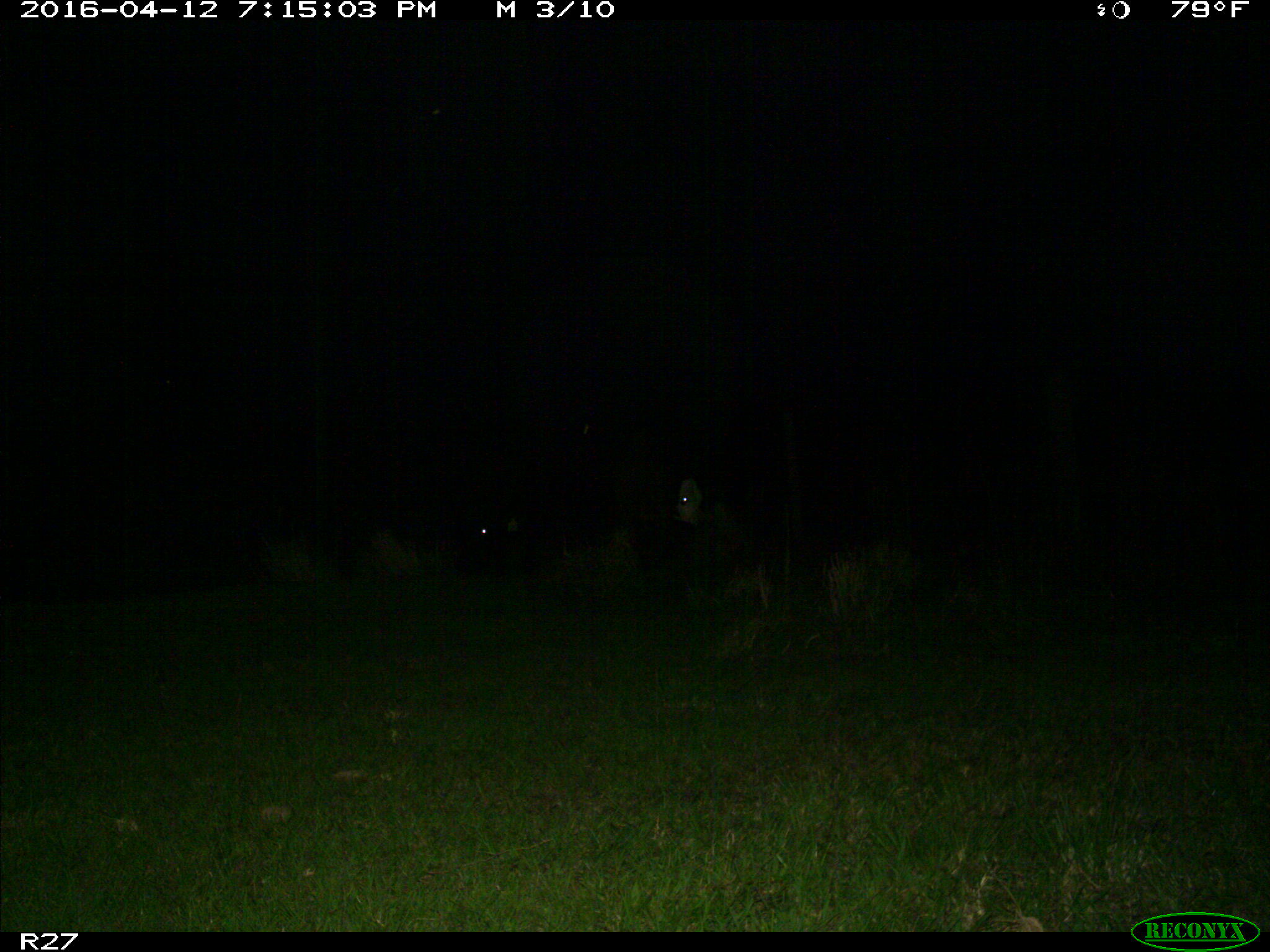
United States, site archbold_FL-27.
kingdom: Animalia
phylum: Chordata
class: Mammalia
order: Artiodactyla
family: Bovidae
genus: Bos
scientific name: Bos taurus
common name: domestic cow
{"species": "Bos taurus (domestic cow)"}